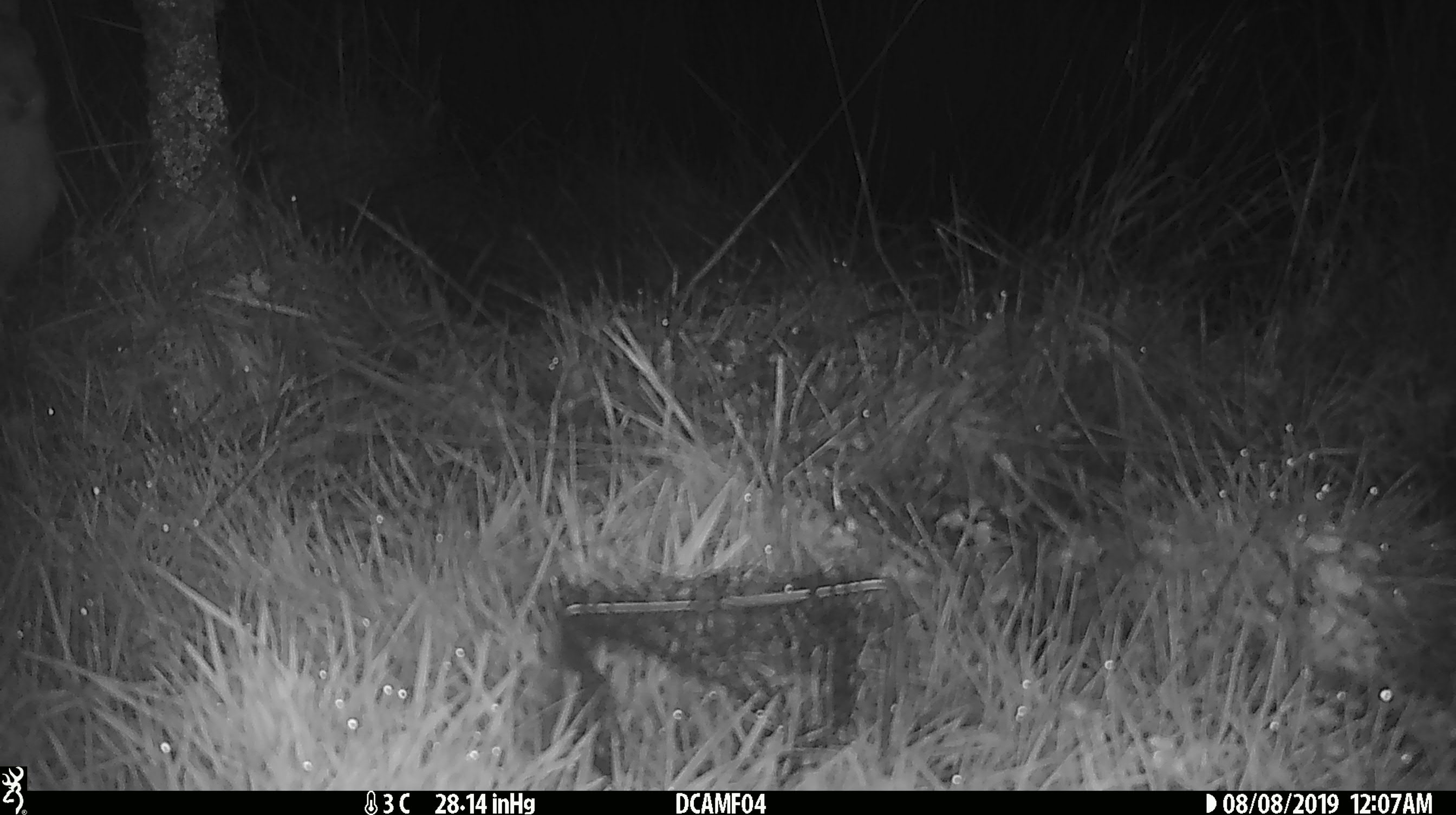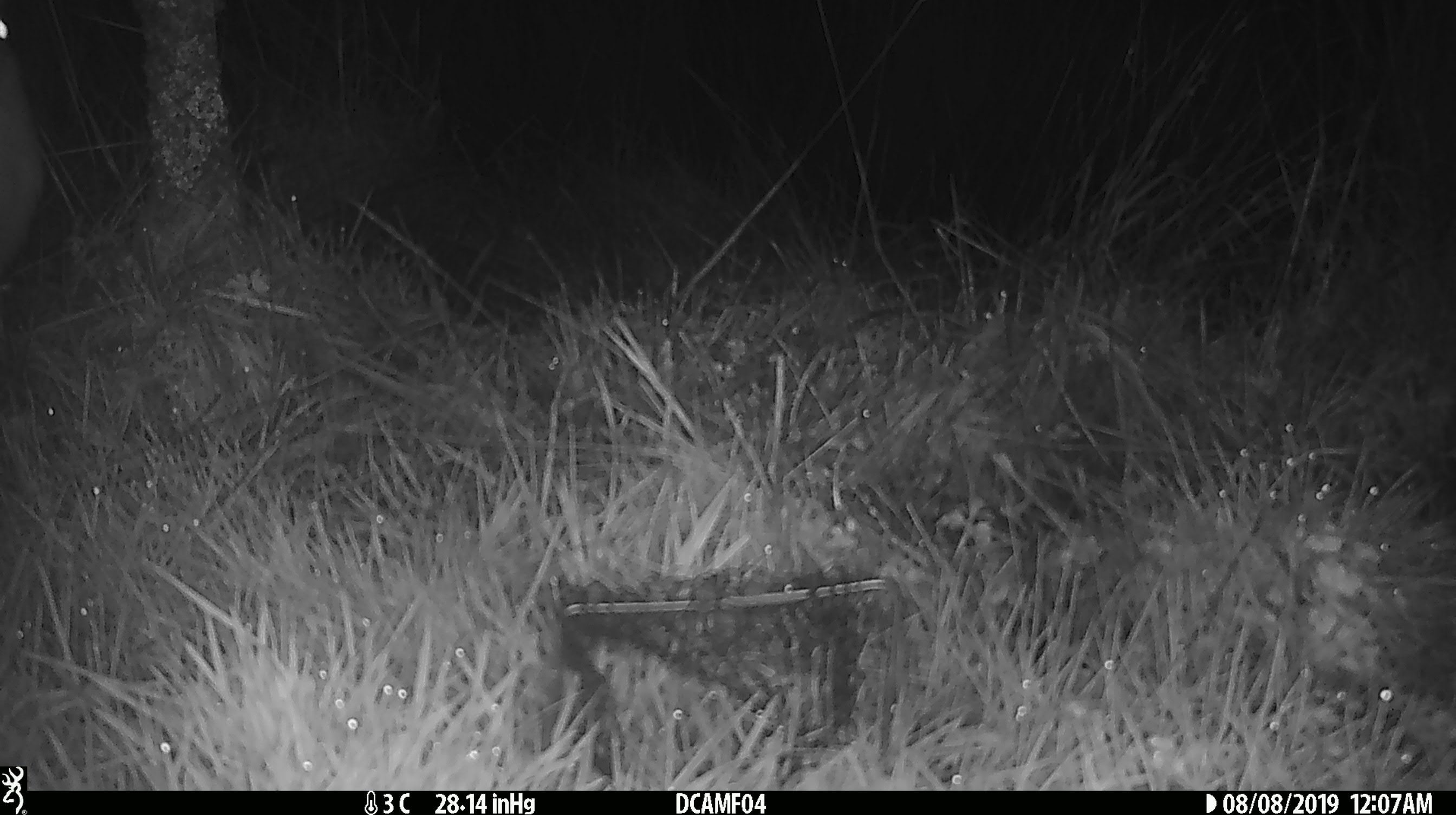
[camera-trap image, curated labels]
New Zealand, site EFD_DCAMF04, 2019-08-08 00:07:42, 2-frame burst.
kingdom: Animalia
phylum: Chordata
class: Mammalia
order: Lagomorpha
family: Leporidae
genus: Lepus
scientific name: Lepus europaeus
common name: brown hare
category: hare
Hare (brown hare) (Lepus europaeus).